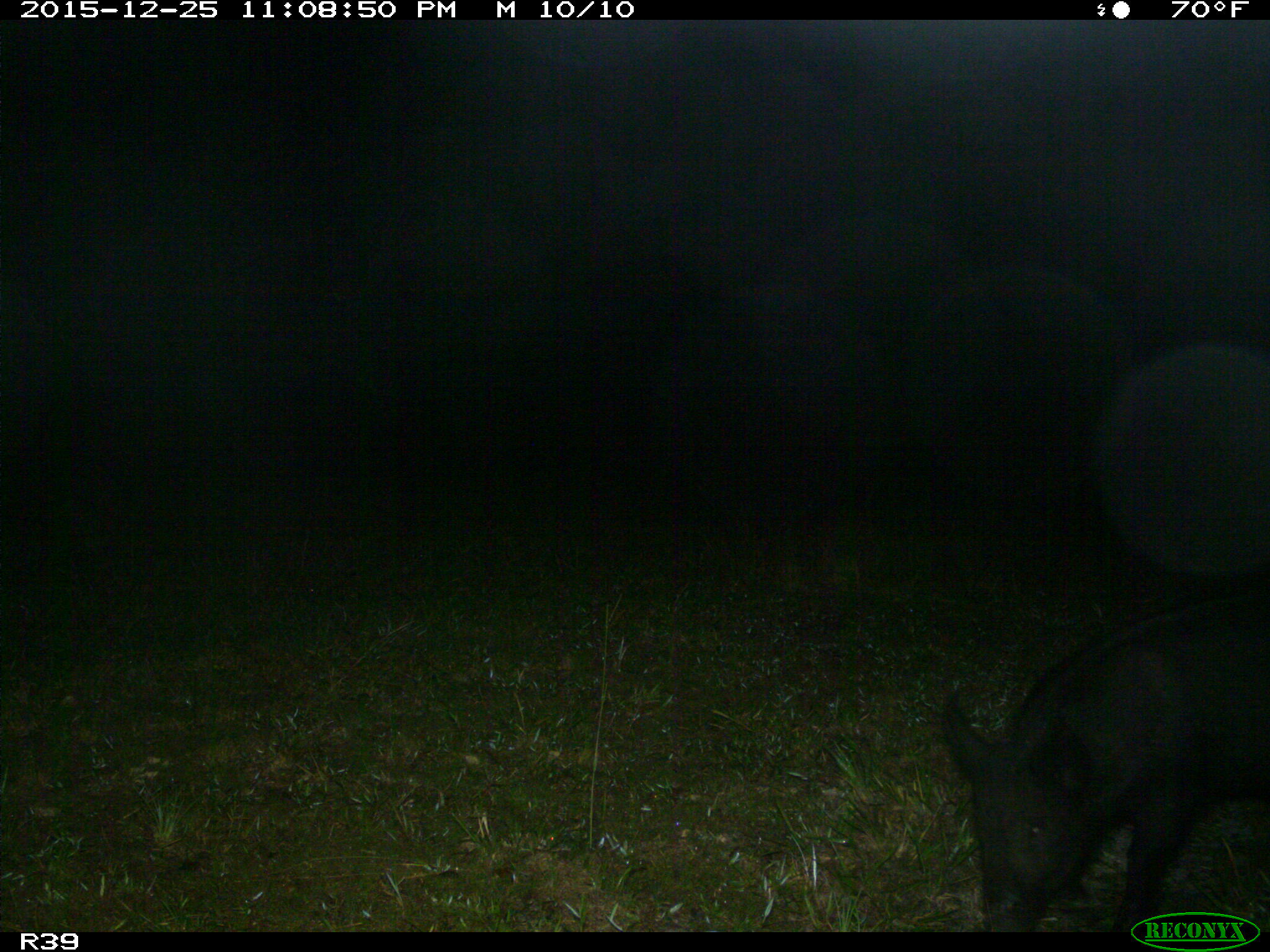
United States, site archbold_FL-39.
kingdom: Animalia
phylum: Chordata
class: Mammalia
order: Artiodactyla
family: Suidae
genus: Sus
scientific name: Sus scrofa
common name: wild boar